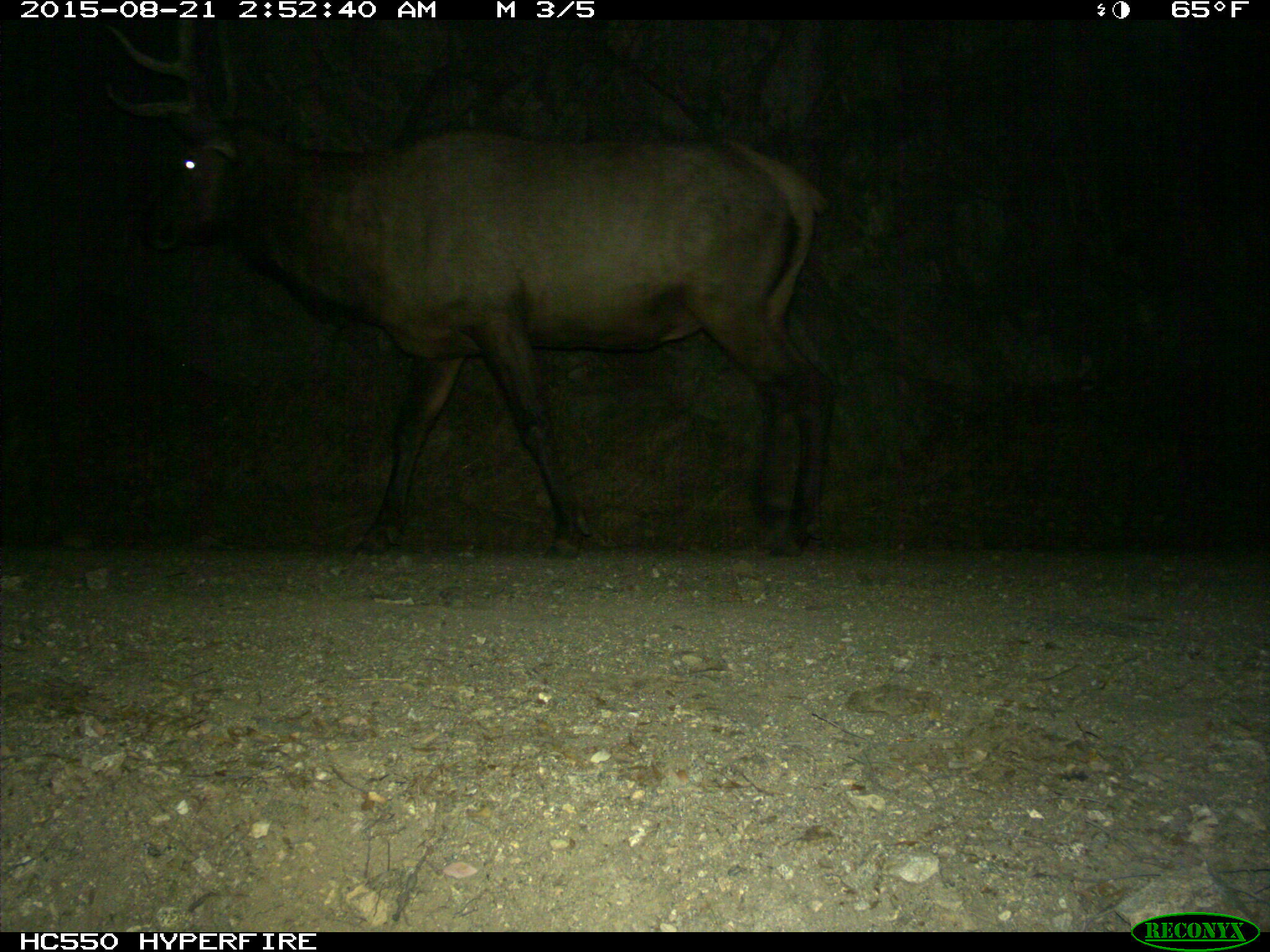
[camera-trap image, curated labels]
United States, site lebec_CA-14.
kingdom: Animalia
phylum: Chordata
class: Mammalia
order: Artiodactyla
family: Cervidae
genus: Cervus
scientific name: Cervus canadensis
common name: elk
Cervus canadensis (elk).